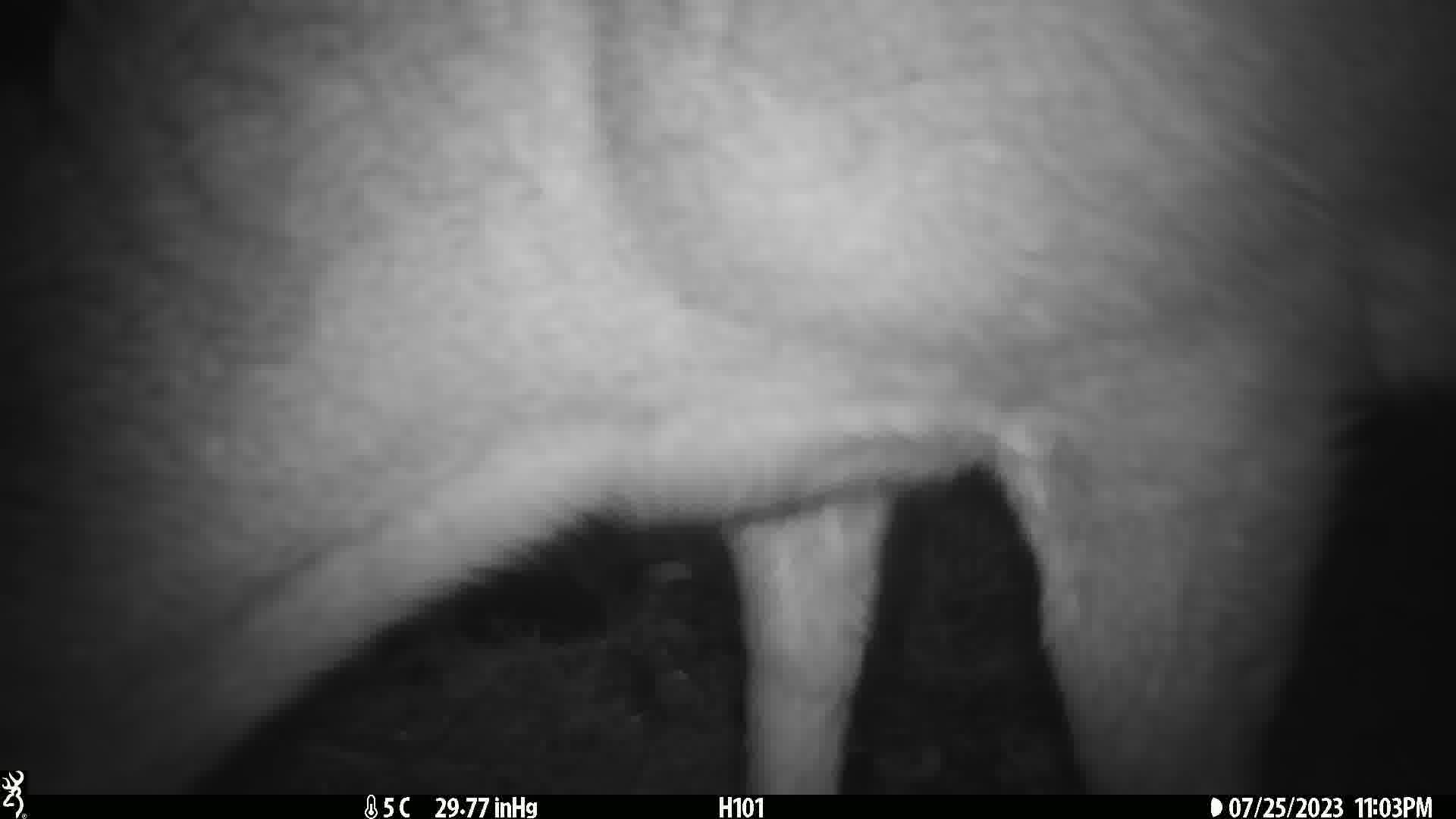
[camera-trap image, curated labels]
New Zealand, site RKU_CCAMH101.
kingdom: Animalia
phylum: Chordata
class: Mammalia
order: Artiodactyla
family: Cervidae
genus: Odocoileus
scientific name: Odocoileus virginianus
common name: white-tailed deer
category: white tailed deer